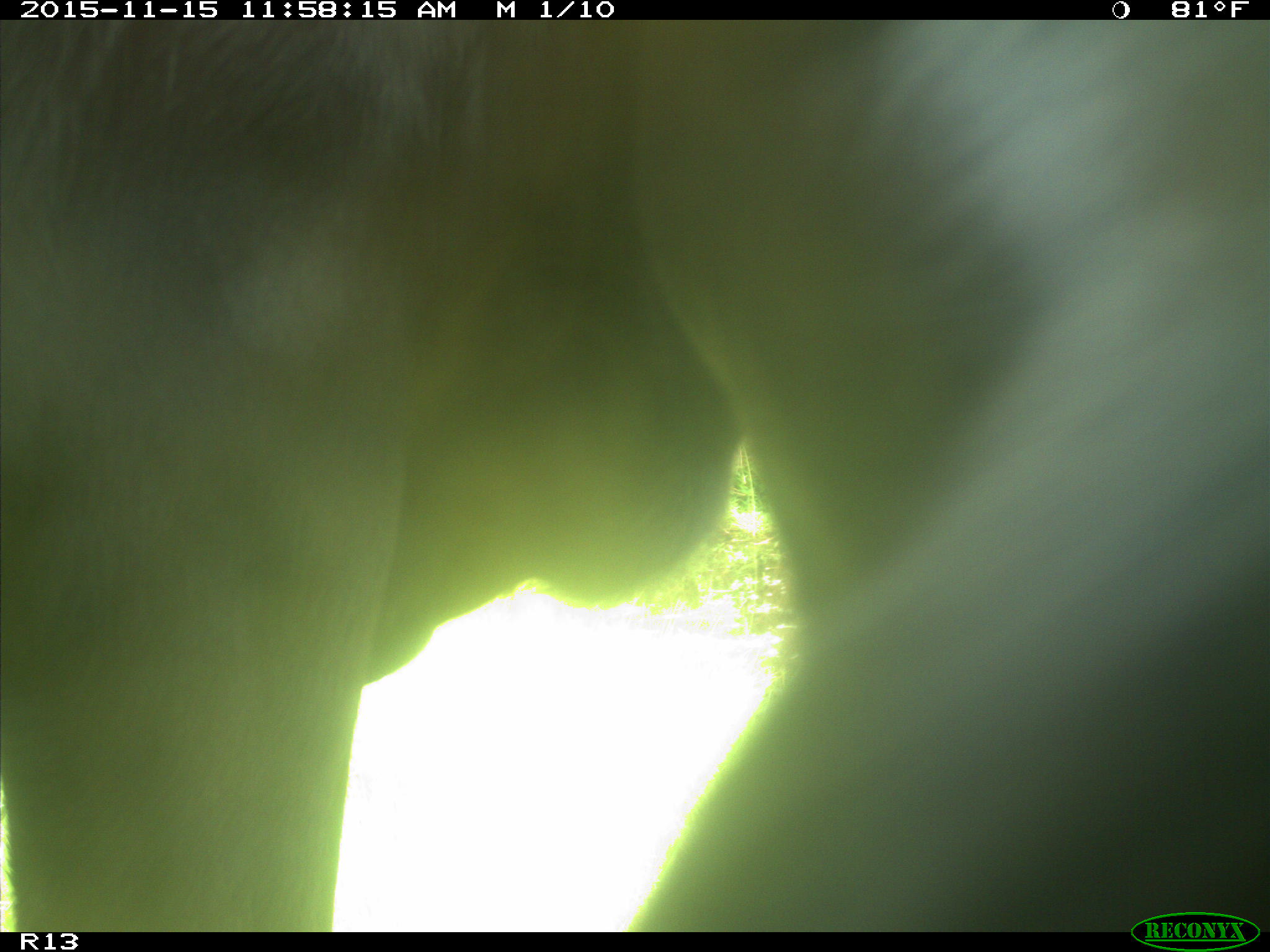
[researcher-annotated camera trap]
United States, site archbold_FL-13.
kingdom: Animalia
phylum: Chordata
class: Mammalia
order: Artiodactyla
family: Bovidae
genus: Bos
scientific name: Bos taurus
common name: domestic cow